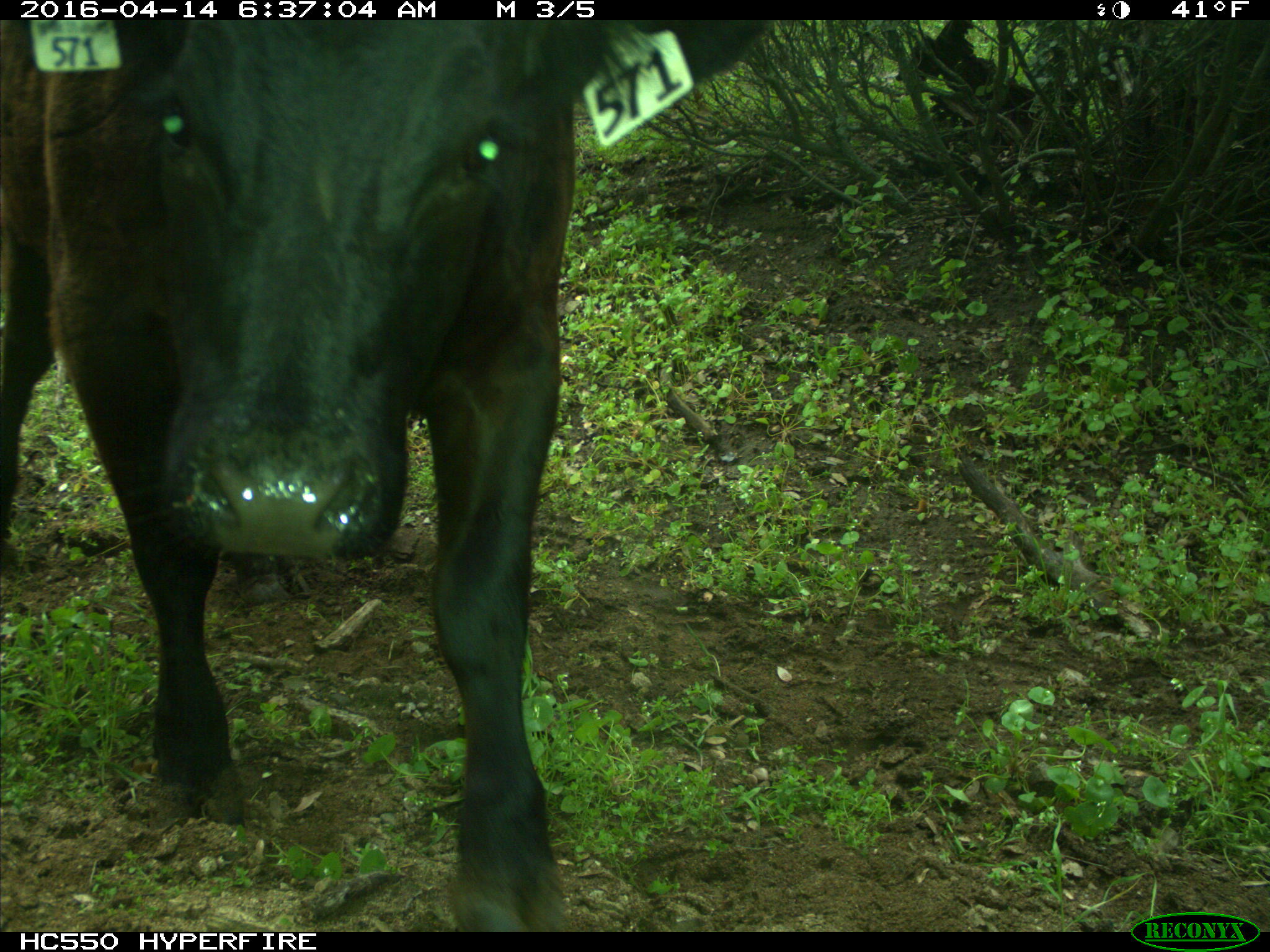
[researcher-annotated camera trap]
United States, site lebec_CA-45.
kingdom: Animalia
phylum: Chordata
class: Mammalia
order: Artiodactyla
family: Bovidae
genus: Bos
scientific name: Bos taurus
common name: domestic cow